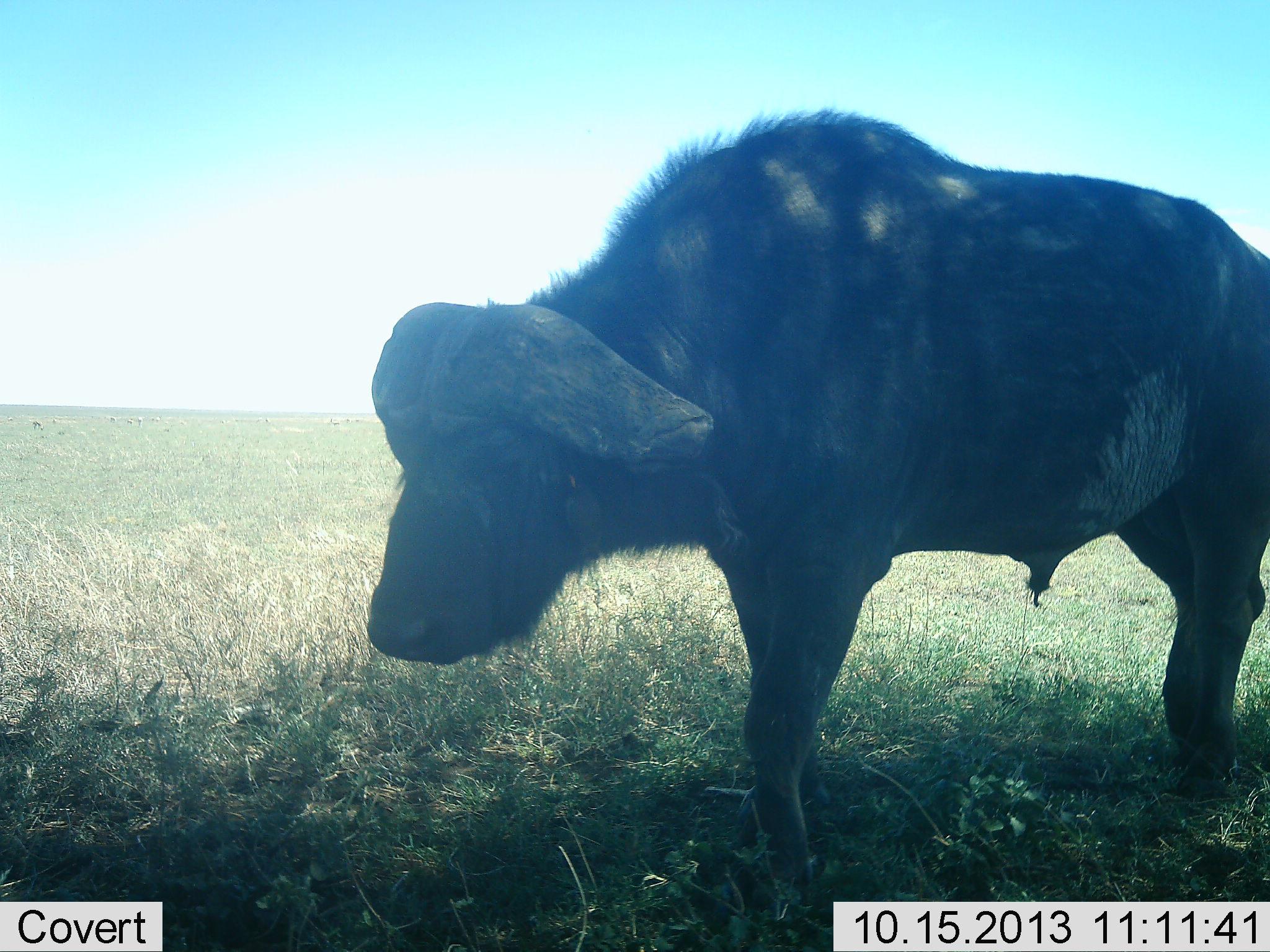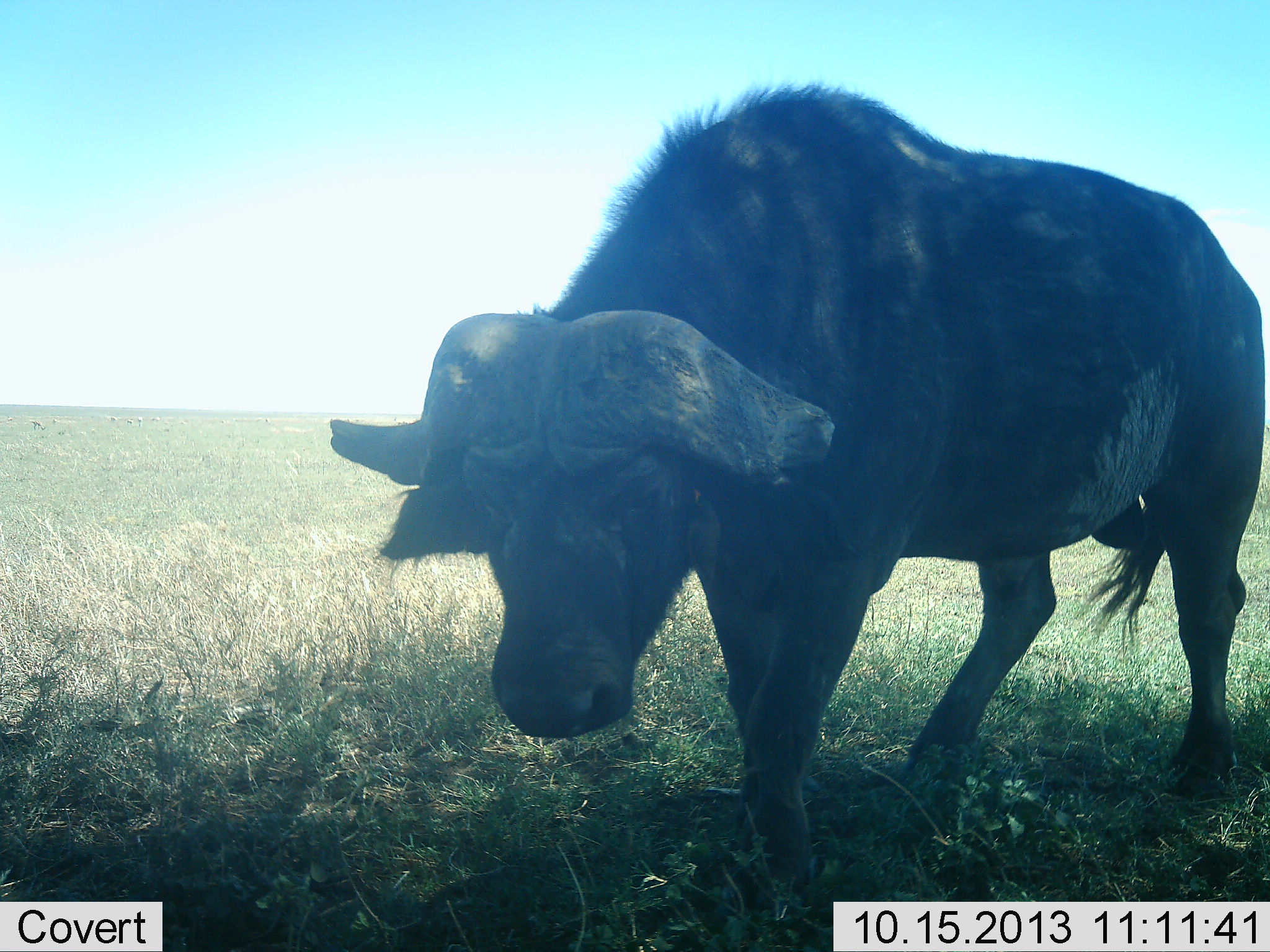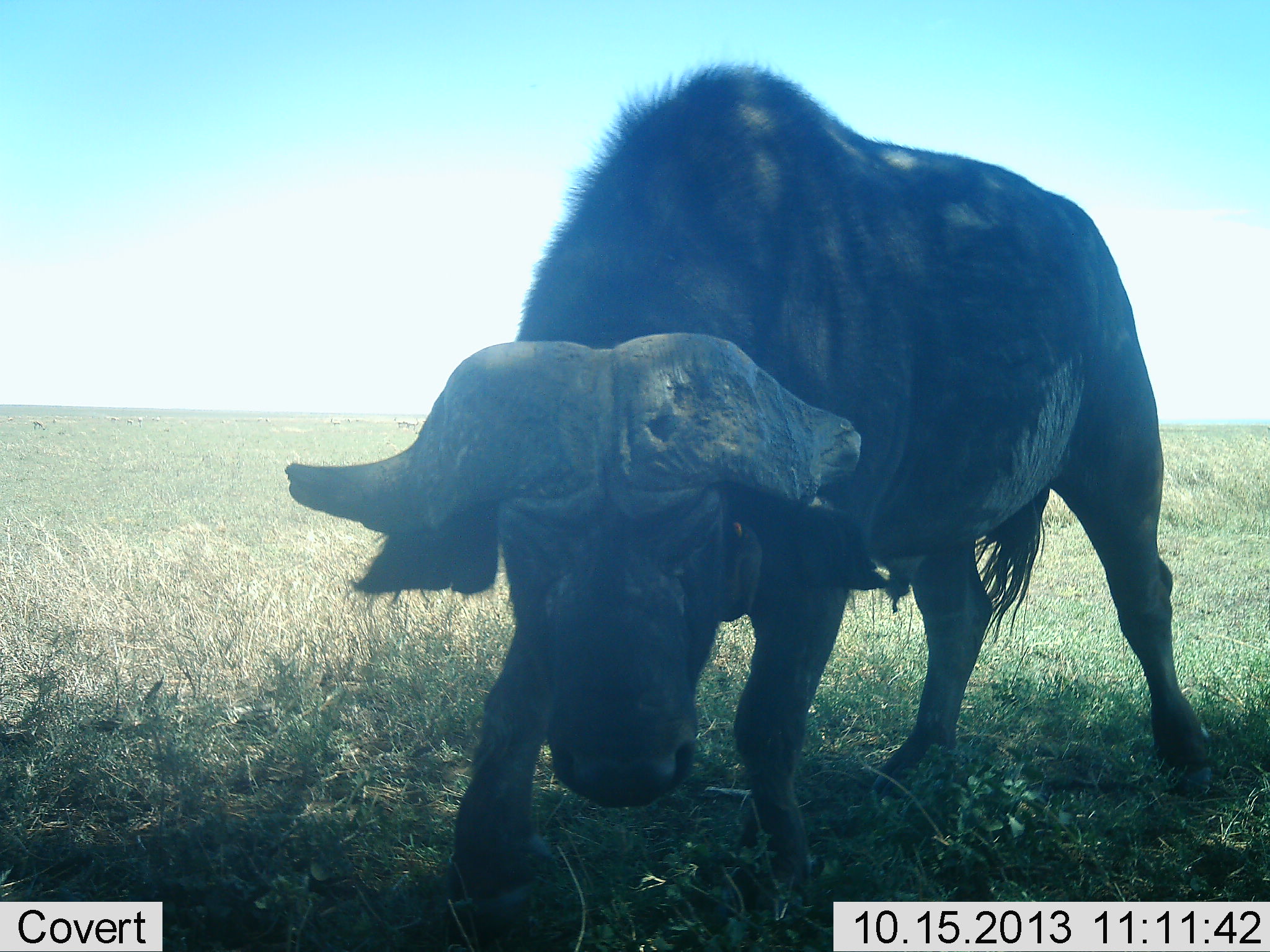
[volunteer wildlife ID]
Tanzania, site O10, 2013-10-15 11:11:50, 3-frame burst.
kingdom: Animalia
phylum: Chordata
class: Mammalia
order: Artiodactyla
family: Bovidae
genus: Syncerus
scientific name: Syncerus caffer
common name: cape buffalo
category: buffalo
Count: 1.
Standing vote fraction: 27%.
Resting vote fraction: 5%.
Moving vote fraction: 59%.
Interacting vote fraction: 5%.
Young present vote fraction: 0%.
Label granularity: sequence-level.